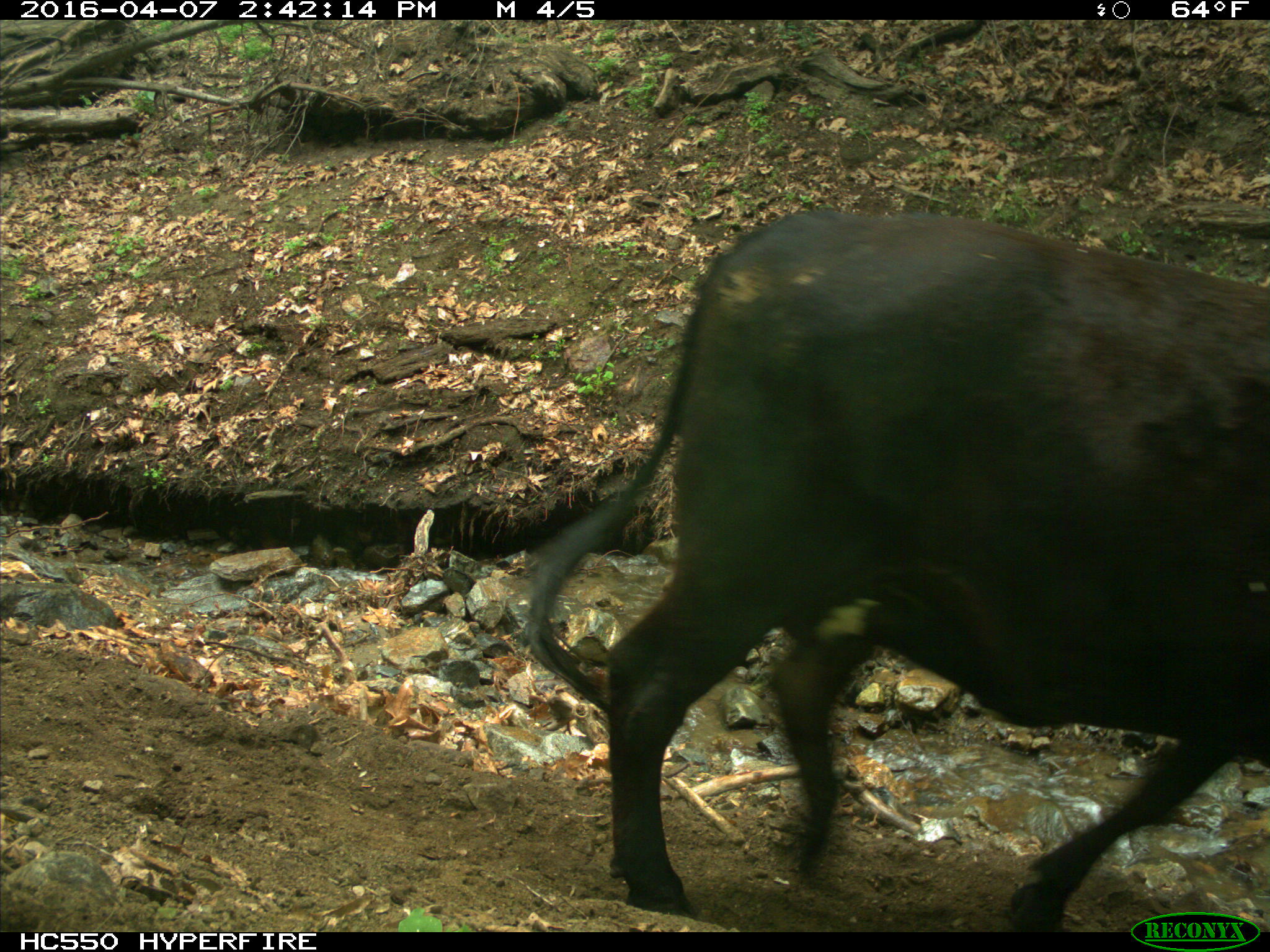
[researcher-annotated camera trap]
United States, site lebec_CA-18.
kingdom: Animalia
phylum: Chordata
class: Mammalia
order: Artiodactyla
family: Bovidae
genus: Bos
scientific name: Bos taurus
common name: domestic cow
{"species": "Bos taurus (domestic cow)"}